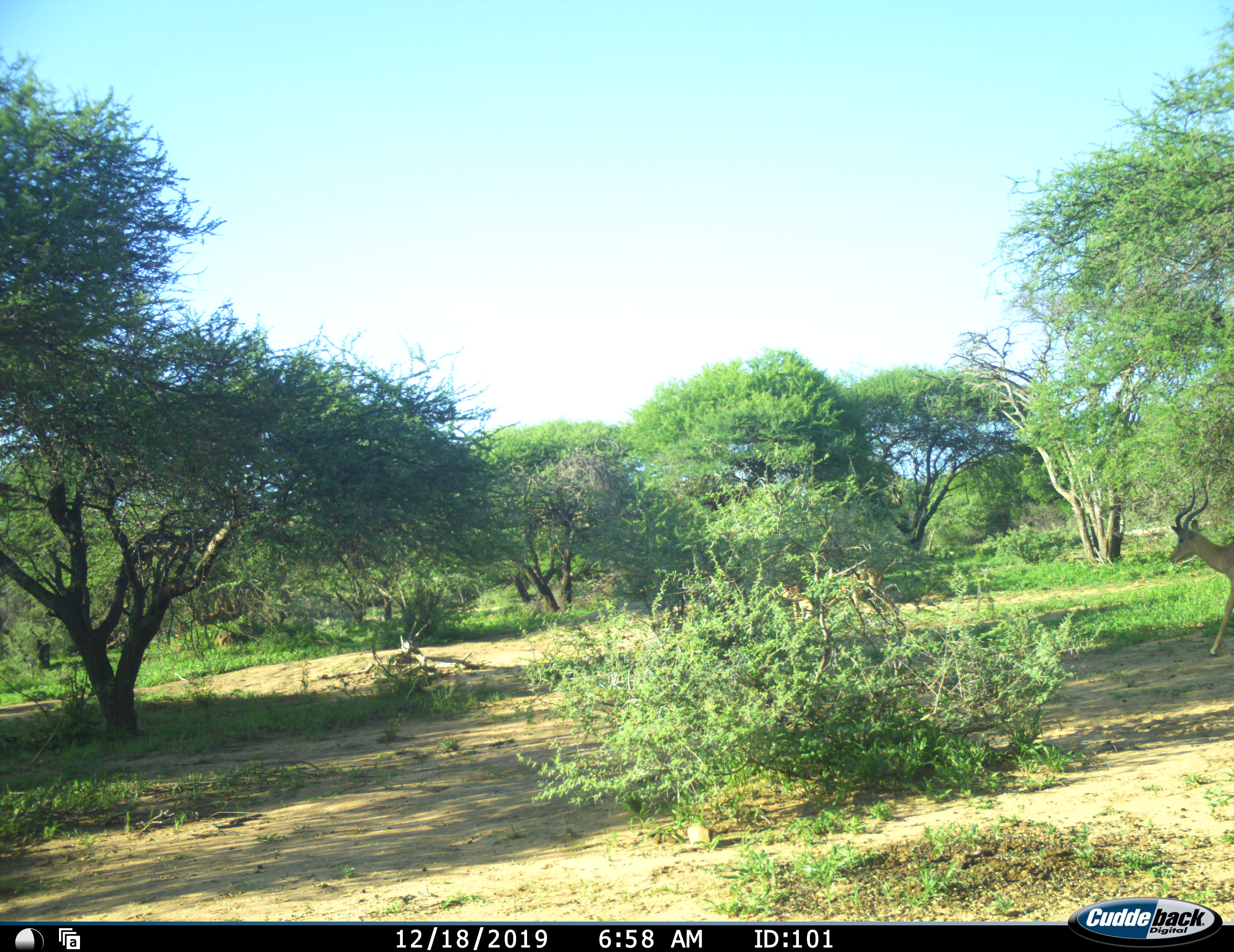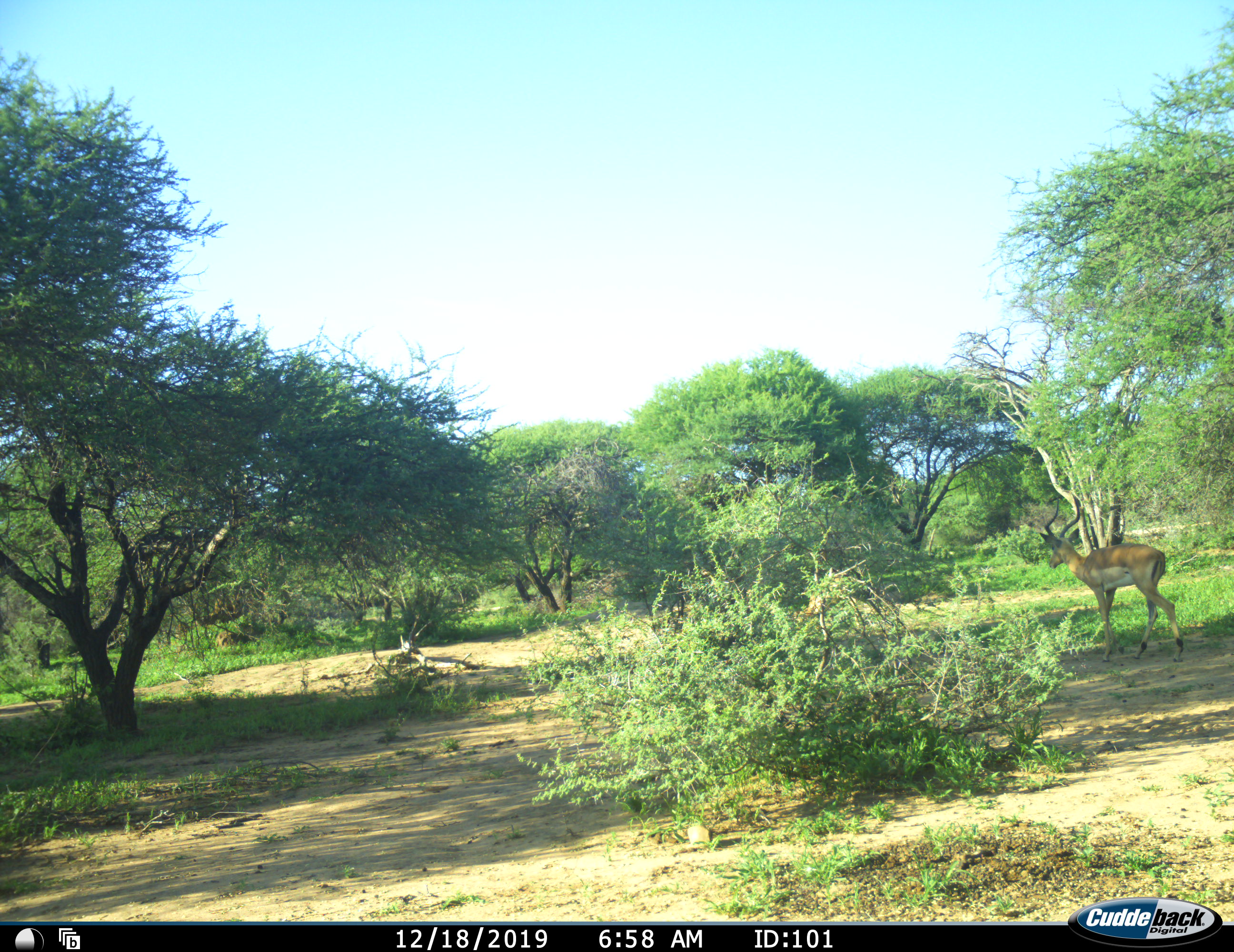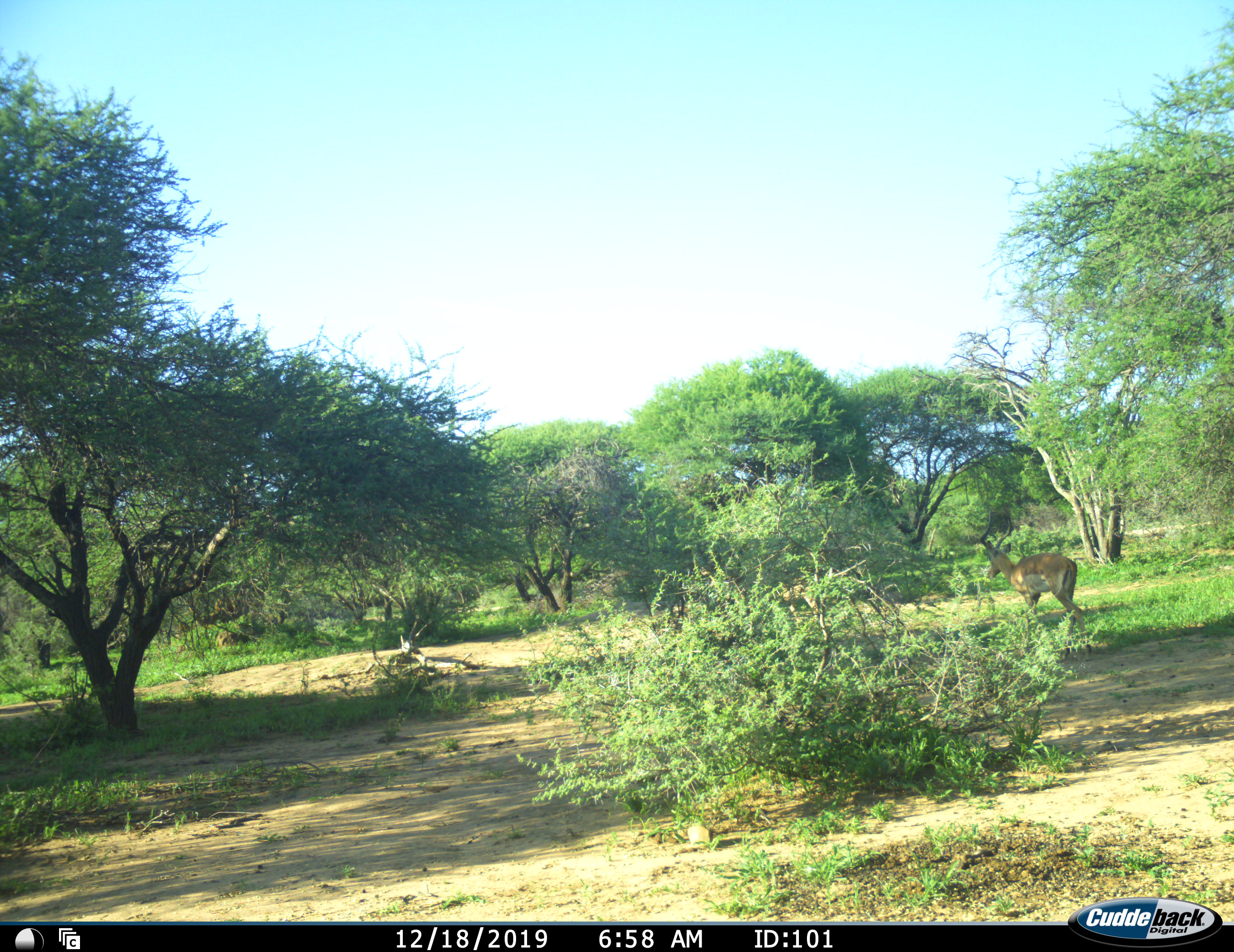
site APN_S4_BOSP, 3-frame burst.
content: unidentified animal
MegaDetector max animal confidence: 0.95